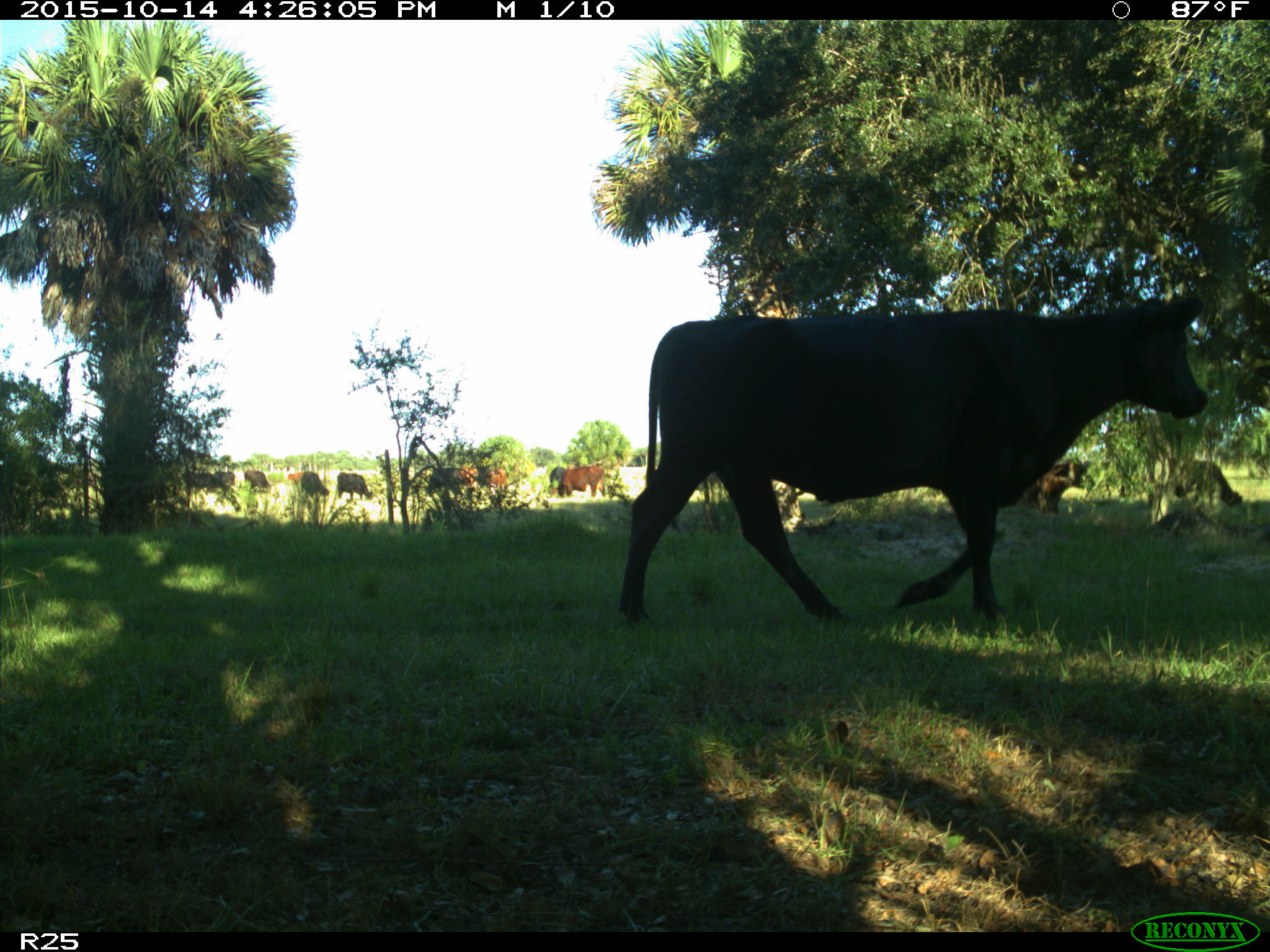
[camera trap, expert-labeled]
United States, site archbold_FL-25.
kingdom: Animalia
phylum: Chordata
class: Mammalia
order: Artiodactyla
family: Bovidae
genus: Bos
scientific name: Bos taurus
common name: domestic cow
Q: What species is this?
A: Bos taurus (domestic cow).